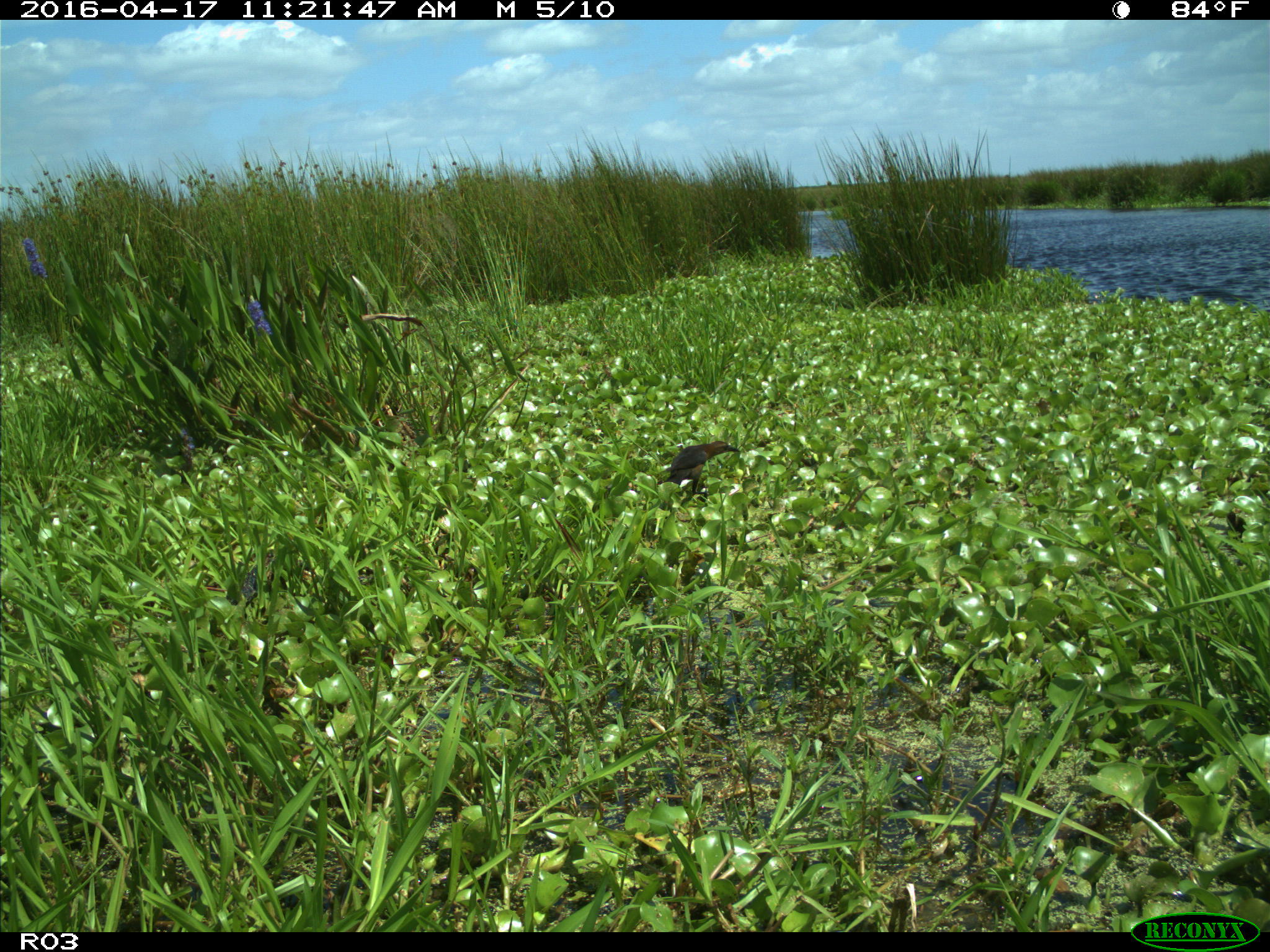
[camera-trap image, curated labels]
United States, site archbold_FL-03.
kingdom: Animalia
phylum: Chordata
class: Aves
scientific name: Aves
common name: birds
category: unidentified bird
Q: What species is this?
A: Unidentified bird (birds) (Aves).